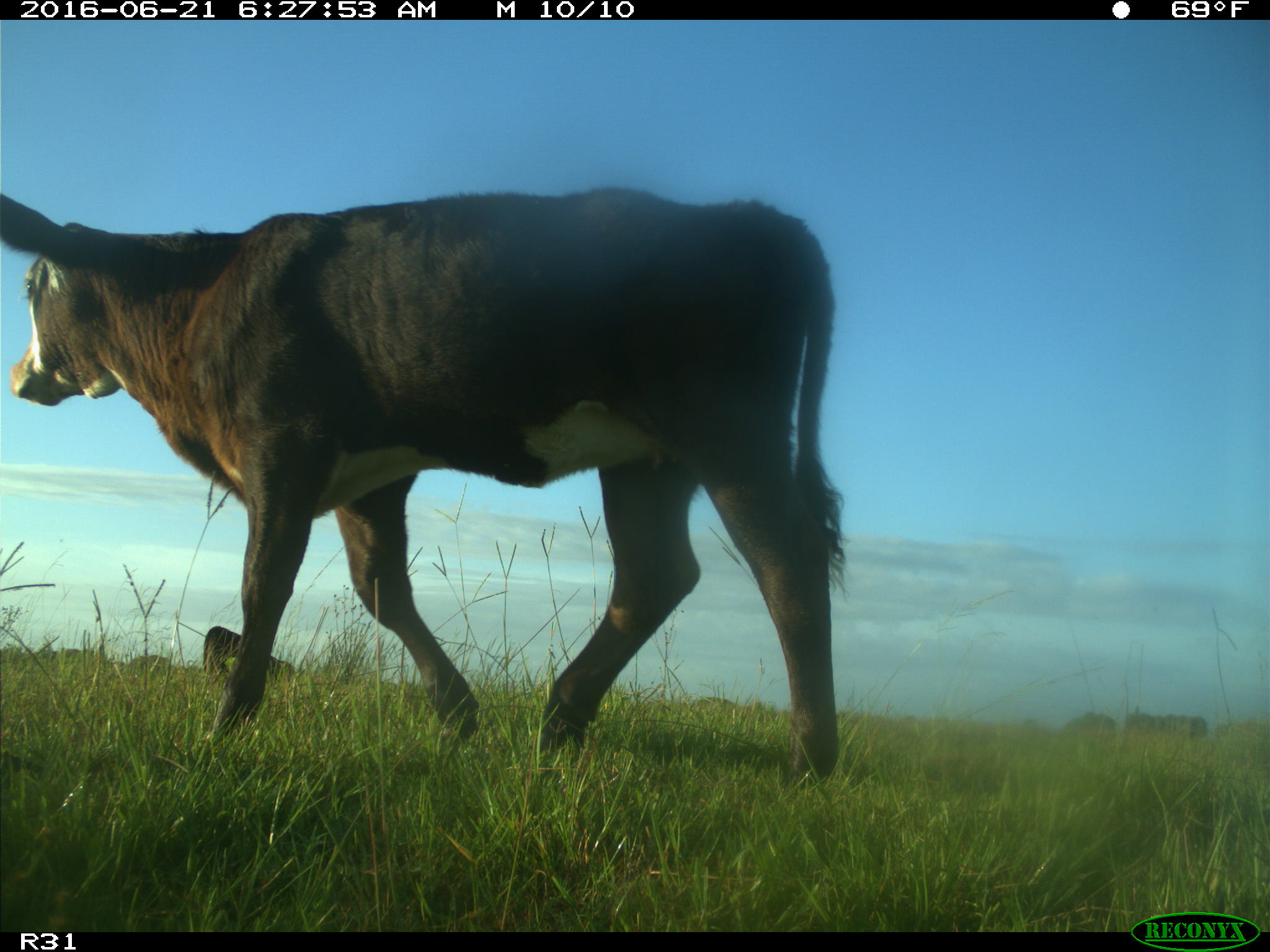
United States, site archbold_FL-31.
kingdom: Animalia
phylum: Chordata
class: Mammalia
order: Artiodactyla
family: Bovidae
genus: Bos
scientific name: Bos taurus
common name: domestic cow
Bos taurus (domestic cow).